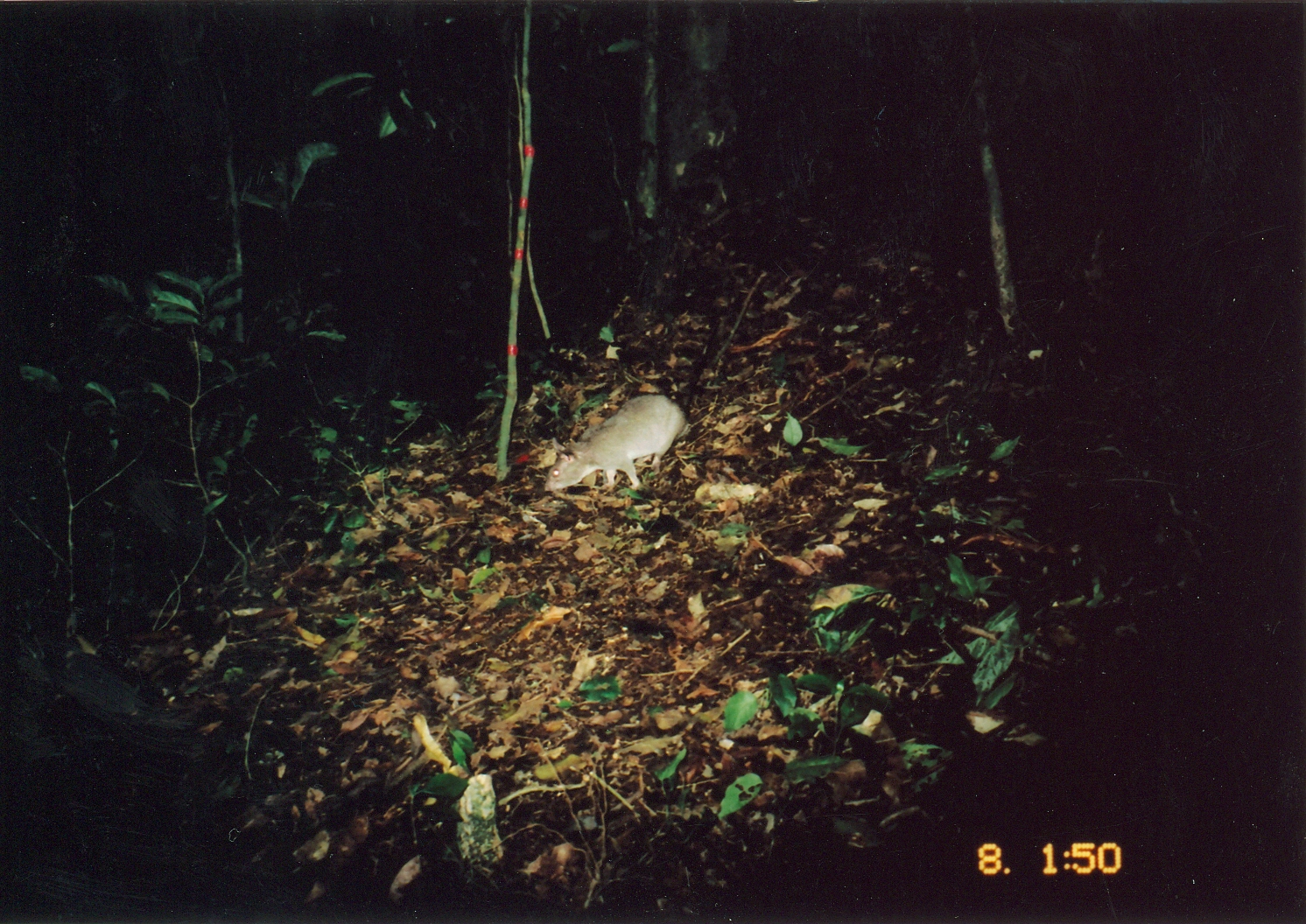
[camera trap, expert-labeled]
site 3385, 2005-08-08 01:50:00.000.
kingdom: Animalia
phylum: Chordata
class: Mammalia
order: Rodentia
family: Nesomyidae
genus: Cricetomys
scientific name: Cricetomys gambianus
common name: african giant pouched rat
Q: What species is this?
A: Cricetomys gambianus (african giant pouched rat).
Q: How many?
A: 1.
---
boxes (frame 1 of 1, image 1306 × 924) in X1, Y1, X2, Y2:
cricetomys gambianus: 540, 316, 719, 492